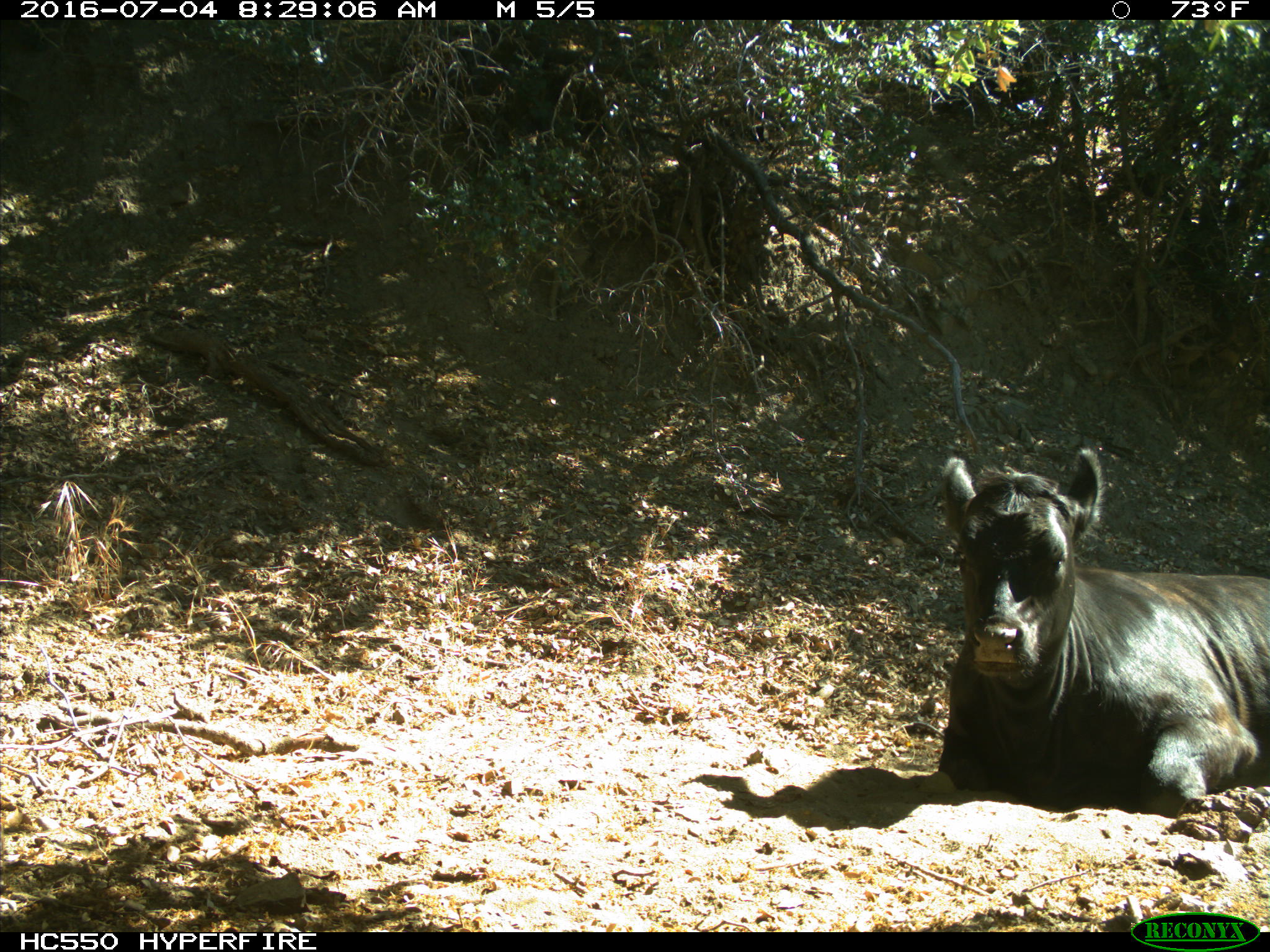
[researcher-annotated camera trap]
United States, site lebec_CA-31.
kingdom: Animalia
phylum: Chordata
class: Mammalia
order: Artiodactyla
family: Bovidae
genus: Bos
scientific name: Bos taurus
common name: domestic cow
Bos taurus (domestic cow).